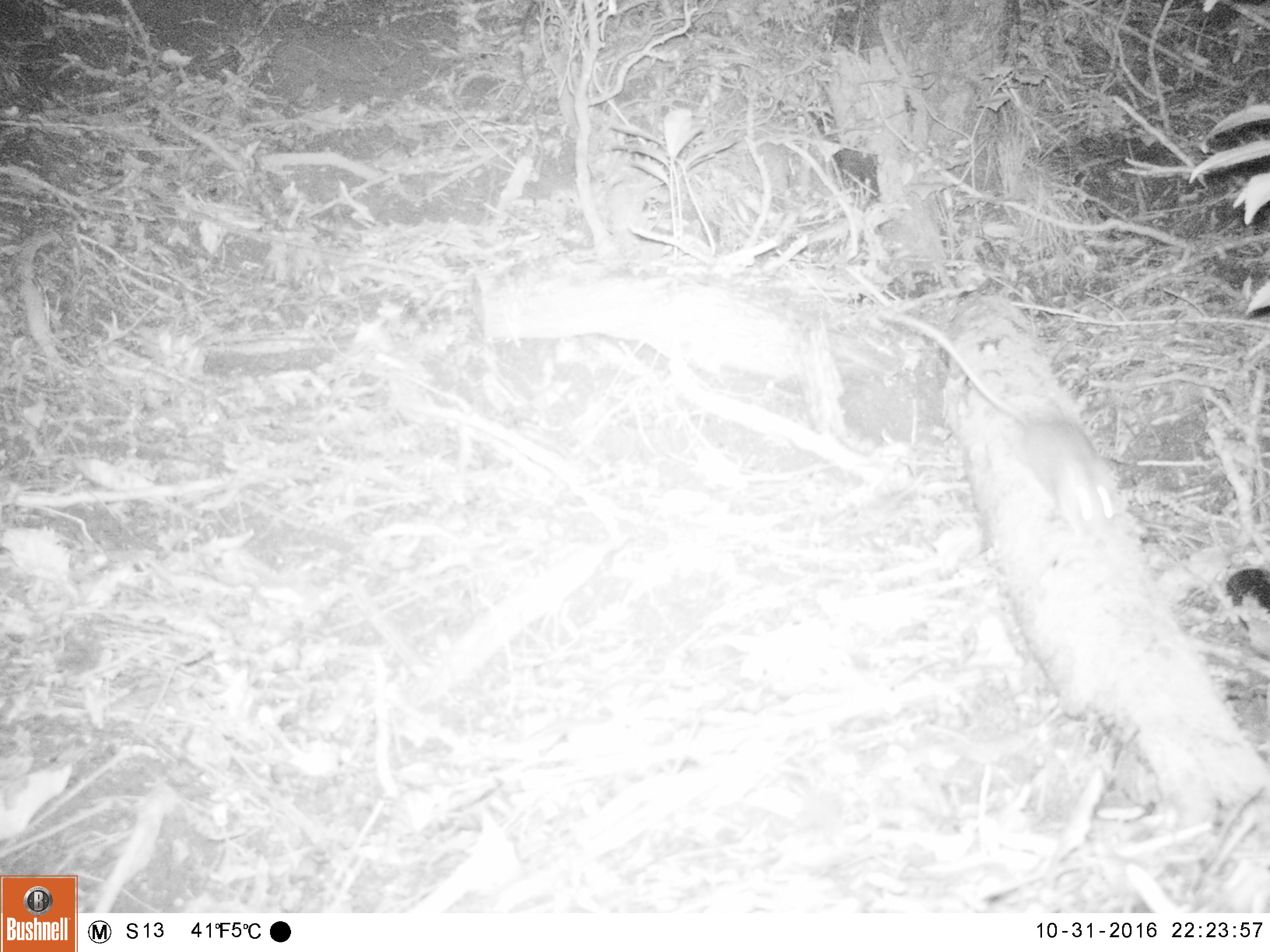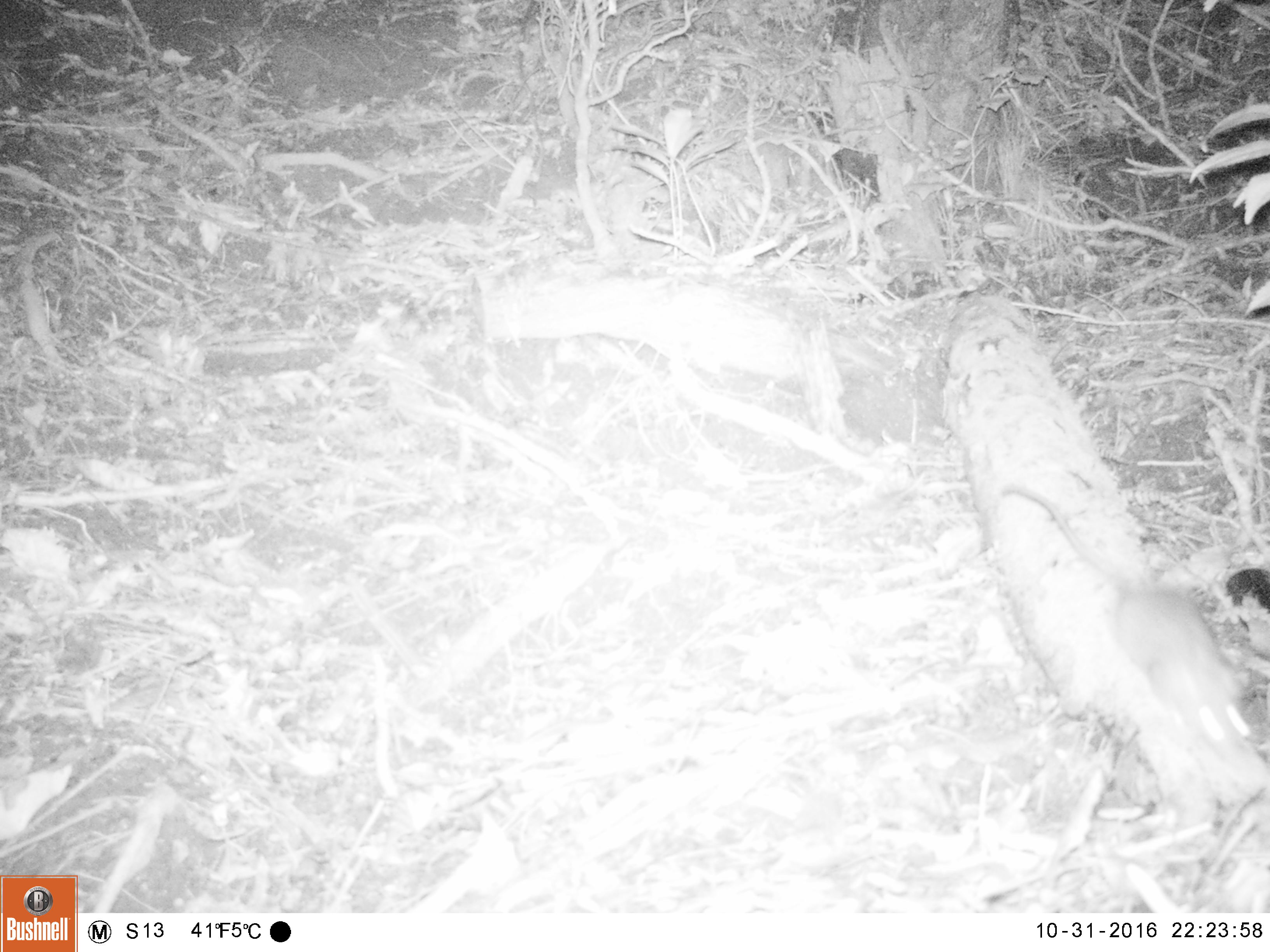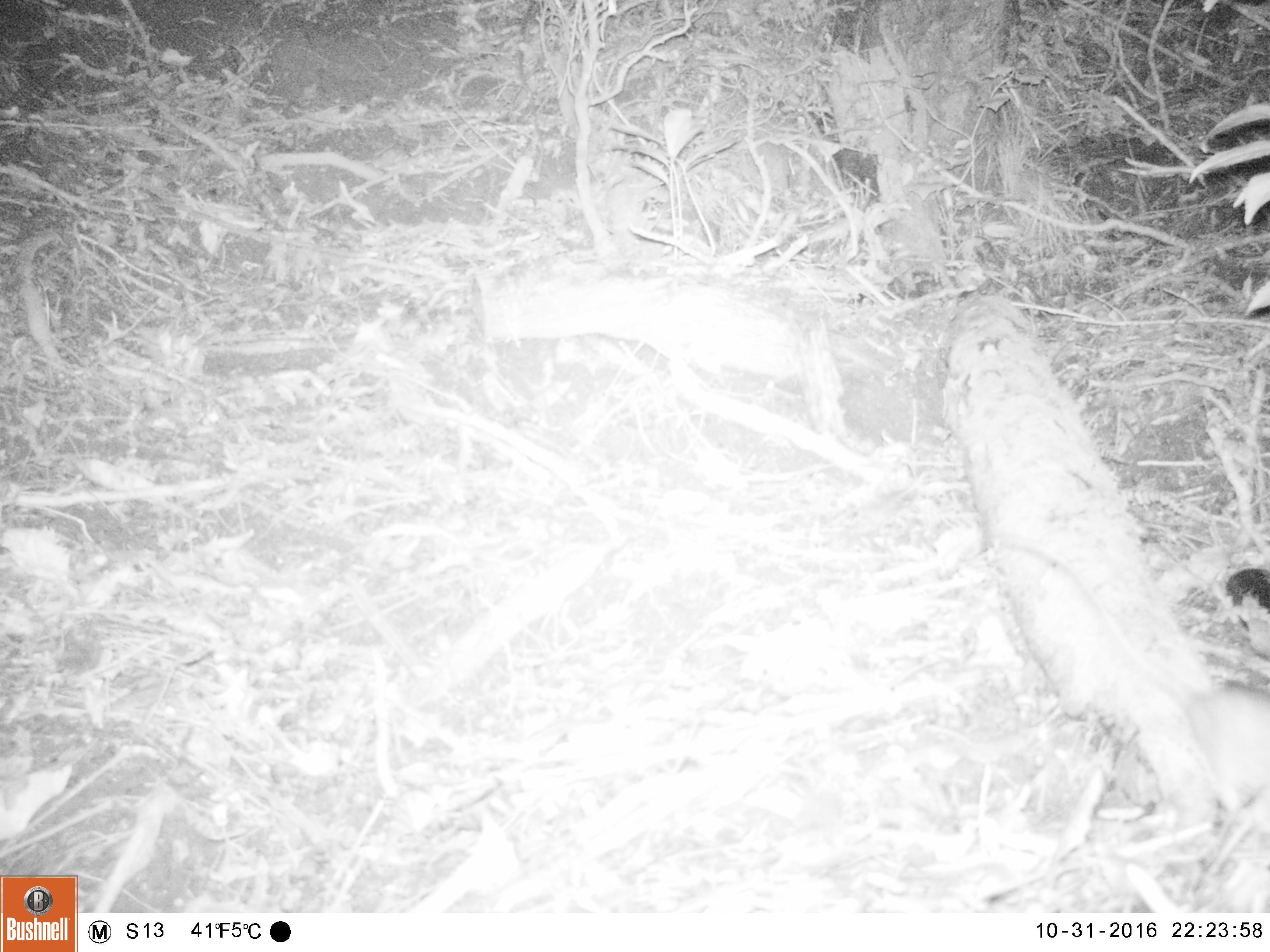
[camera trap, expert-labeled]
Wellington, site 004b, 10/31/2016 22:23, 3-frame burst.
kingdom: Animalia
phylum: Chordata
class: Mammalia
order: Rodentia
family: Muridae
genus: Rattus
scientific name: Rattus rattus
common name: ship rat